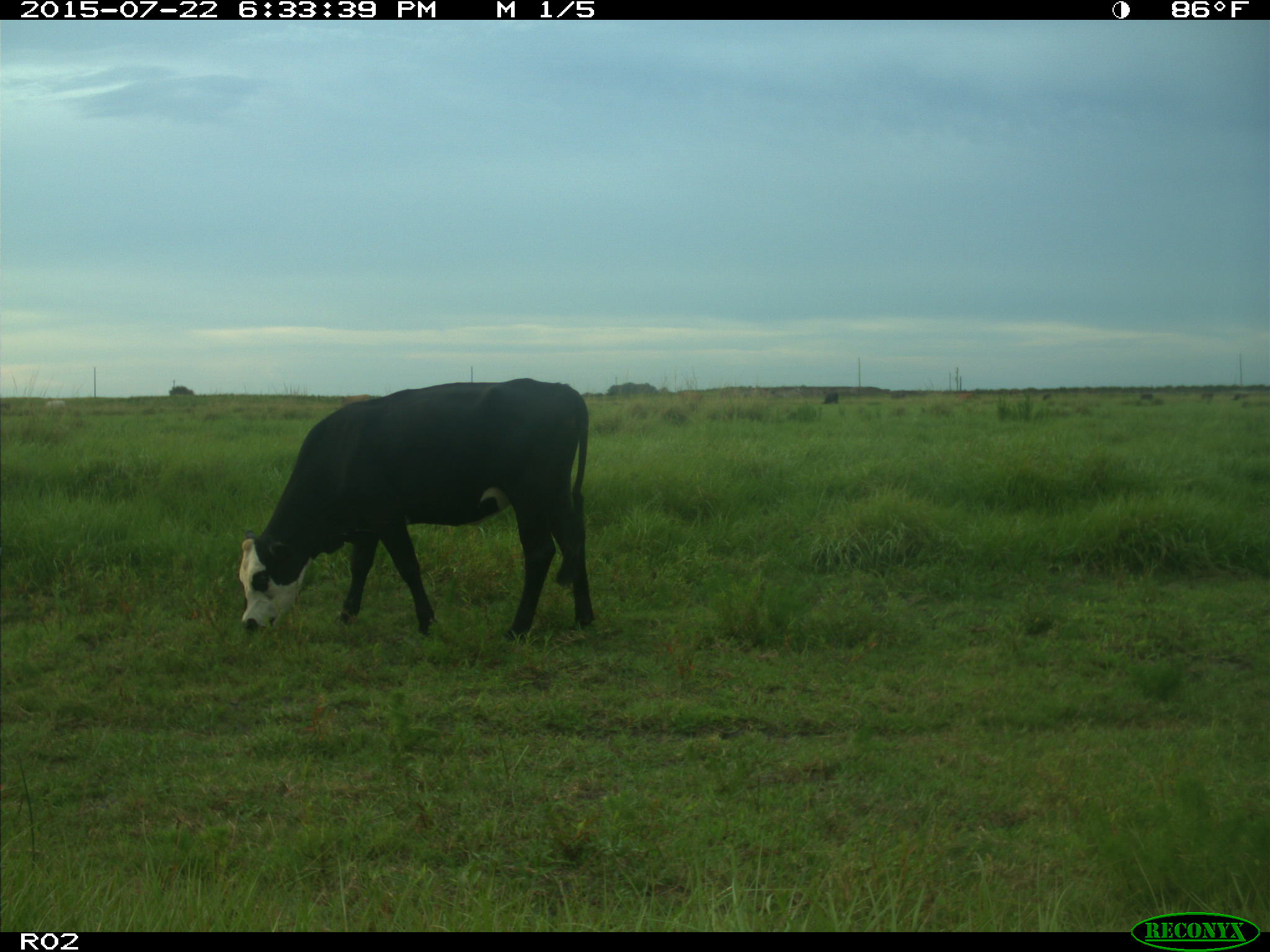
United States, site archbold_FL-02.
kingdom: Animalia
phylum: Chordata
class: Mammalia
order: Artiodactyla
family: Bovidae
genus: Bos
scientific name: Bos taurus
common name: domestic cow